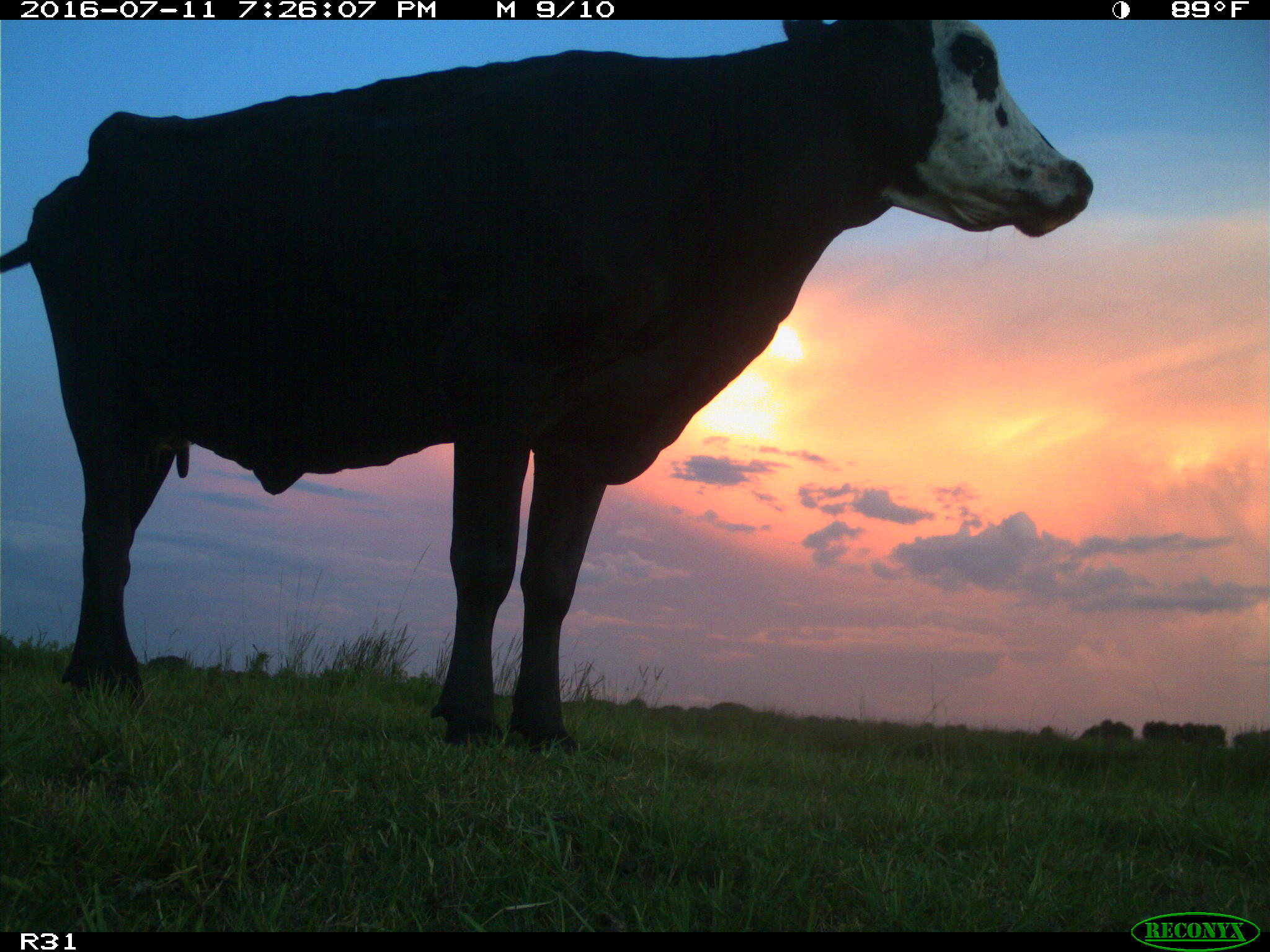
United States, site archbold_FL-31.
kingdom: Animalia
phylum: Chordata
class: Mammalia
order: Artiodactyla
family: Bovidae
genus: Bos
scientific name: Bos taurus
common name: domestic cow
Bos taurus (domestic cow).